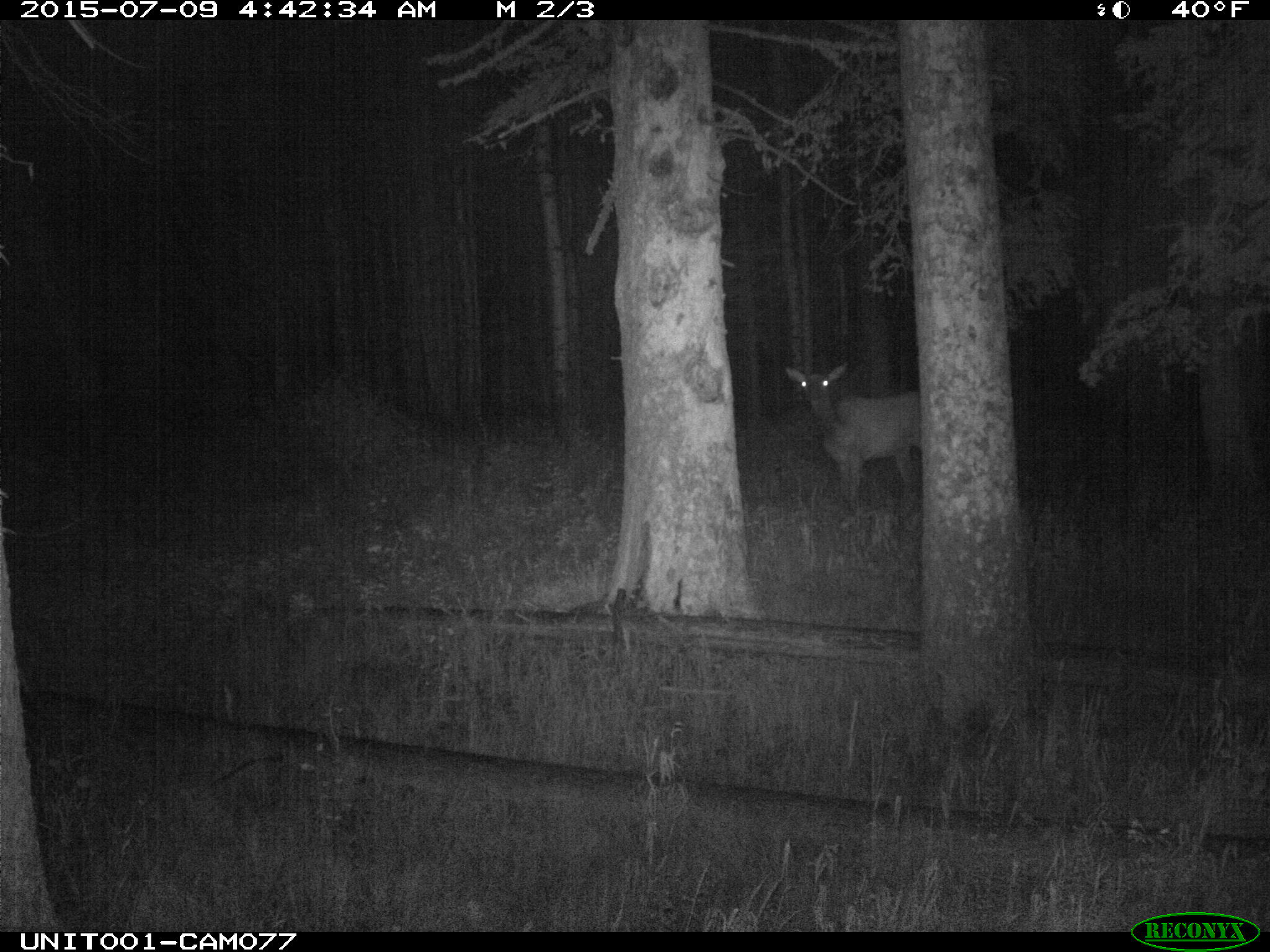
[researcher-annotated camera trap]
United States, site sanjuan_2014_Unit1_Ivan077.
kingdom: Animalia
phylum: Chordata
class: Mammalia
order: Artiodactyla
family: Cervidae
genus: Cervus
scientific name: Cervus elaphus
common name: red deer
Cervus elaphus (red deer).